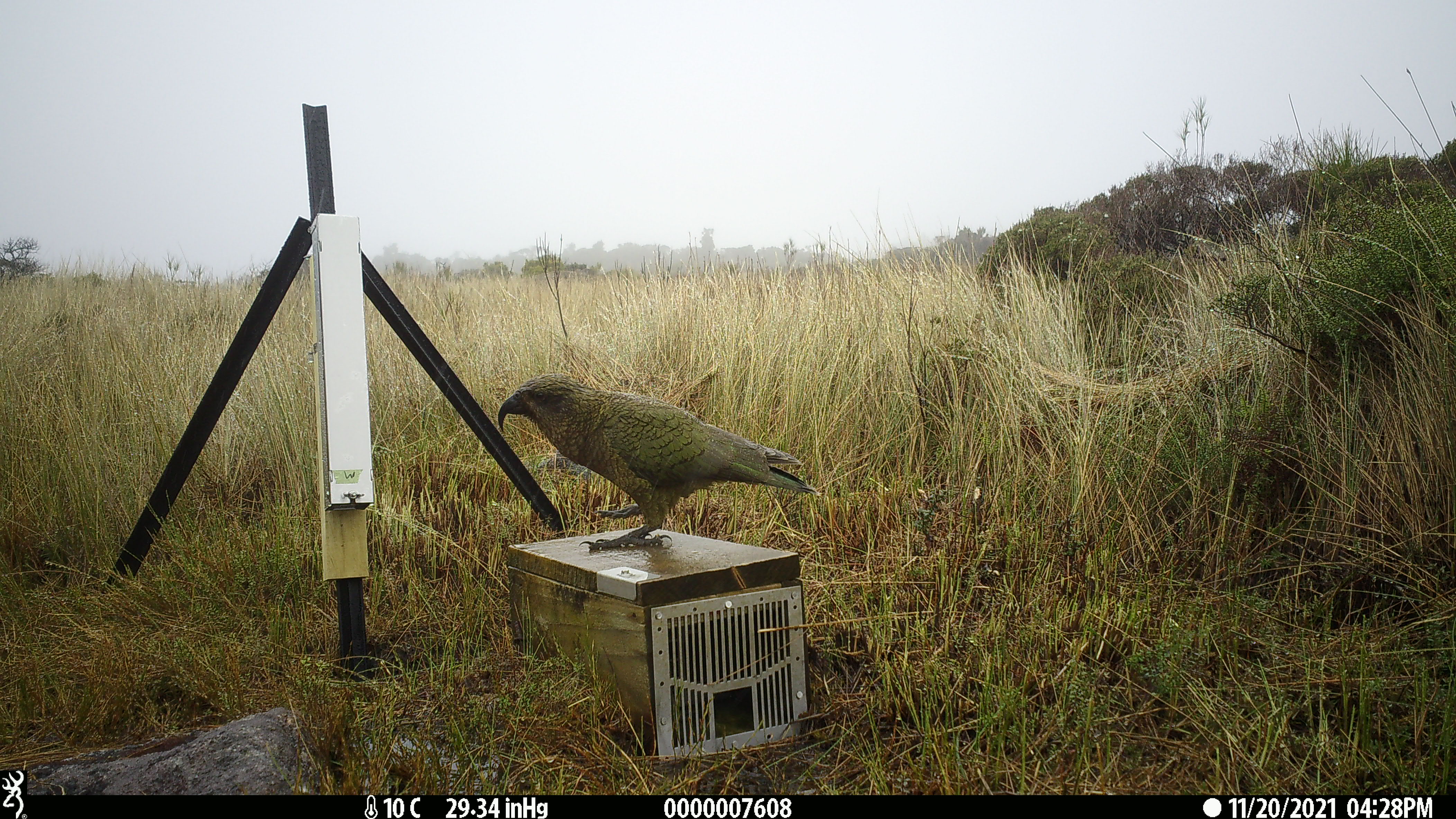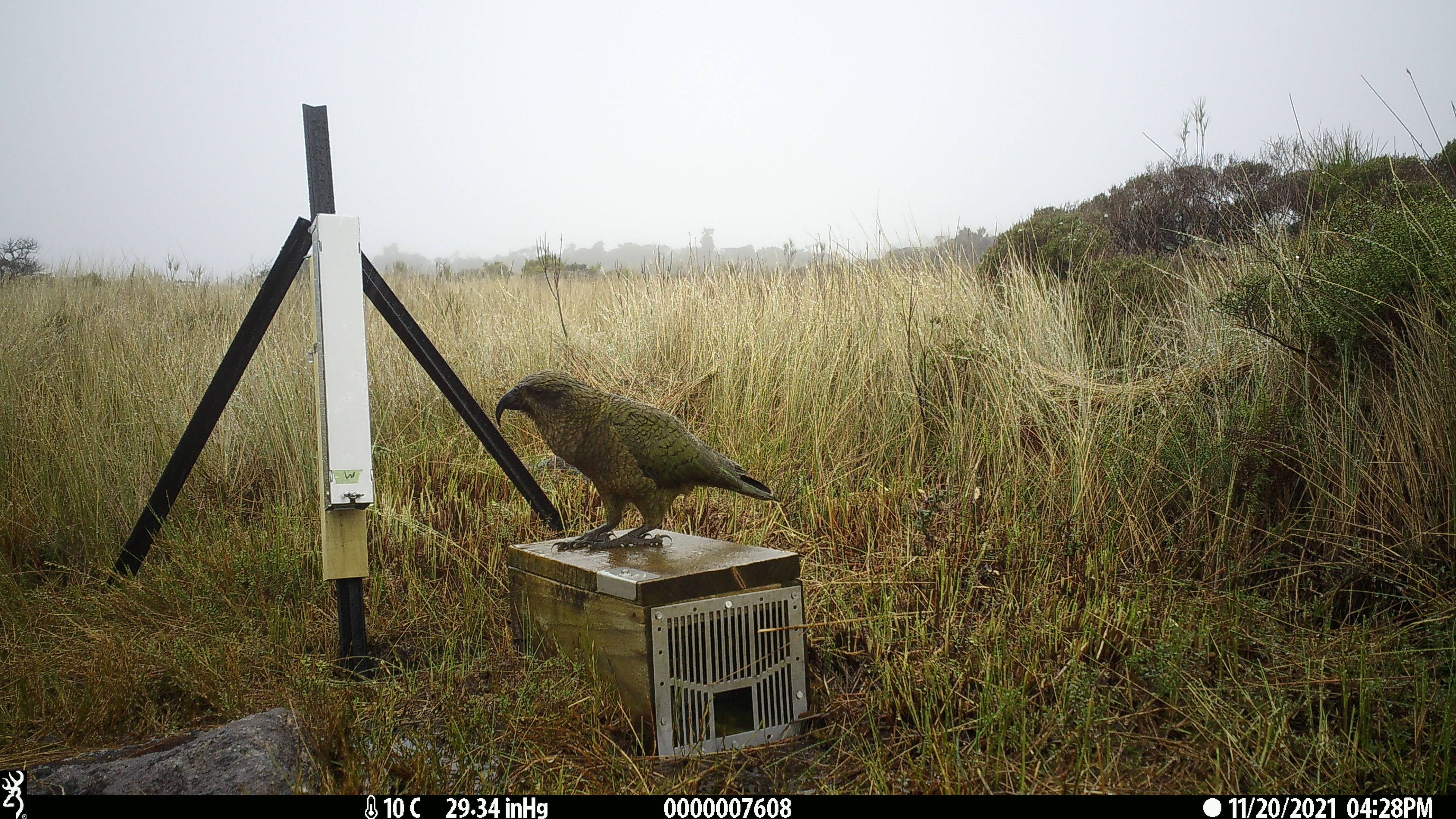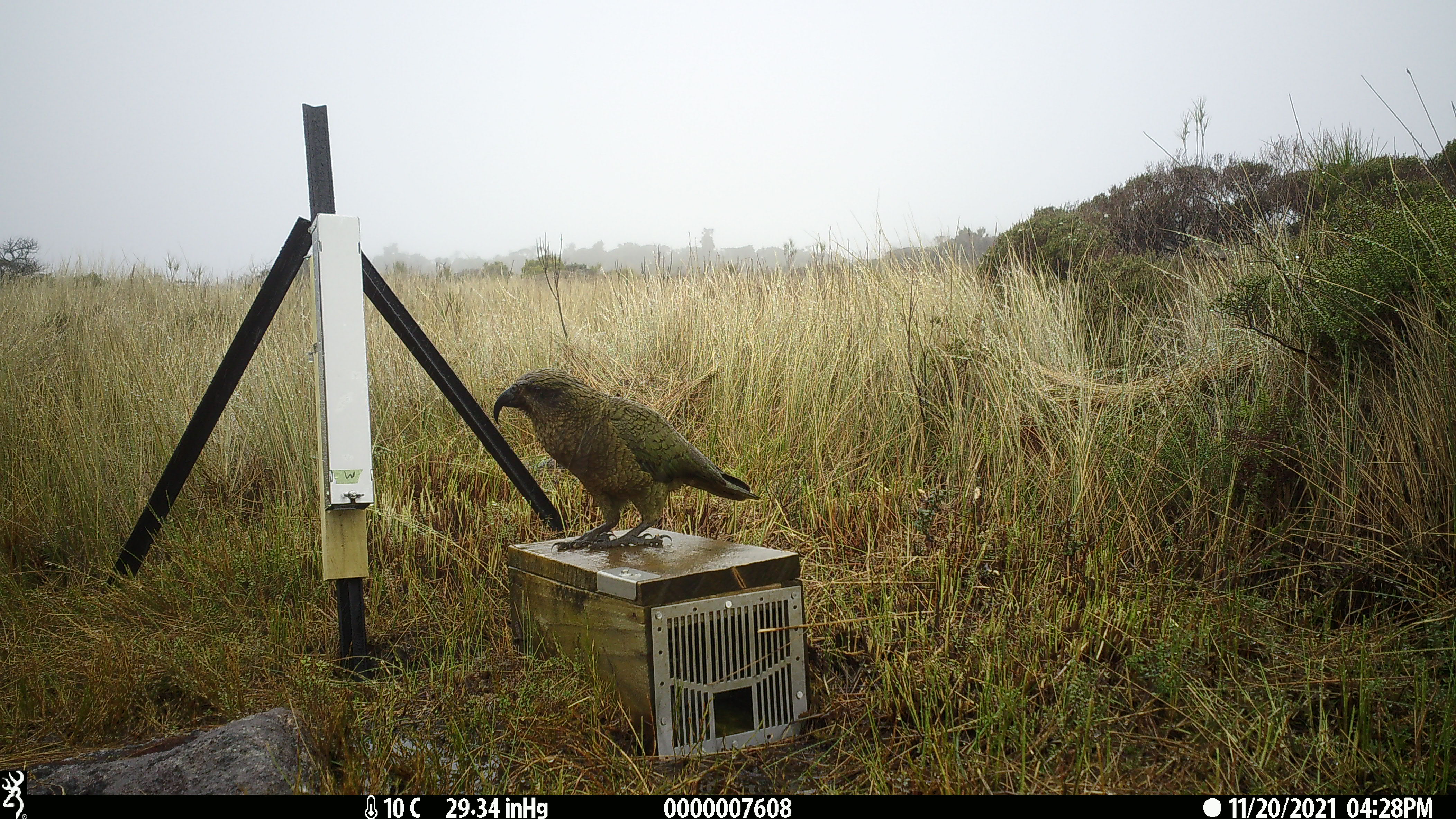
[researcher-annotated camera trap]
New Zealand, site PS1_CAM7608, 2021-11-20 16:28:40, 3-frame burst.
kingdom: Animalia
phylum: Chordata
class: Aves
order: Psittaciformes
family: Strigopidae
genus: Nestor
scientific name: Nestor notabilis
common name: kea